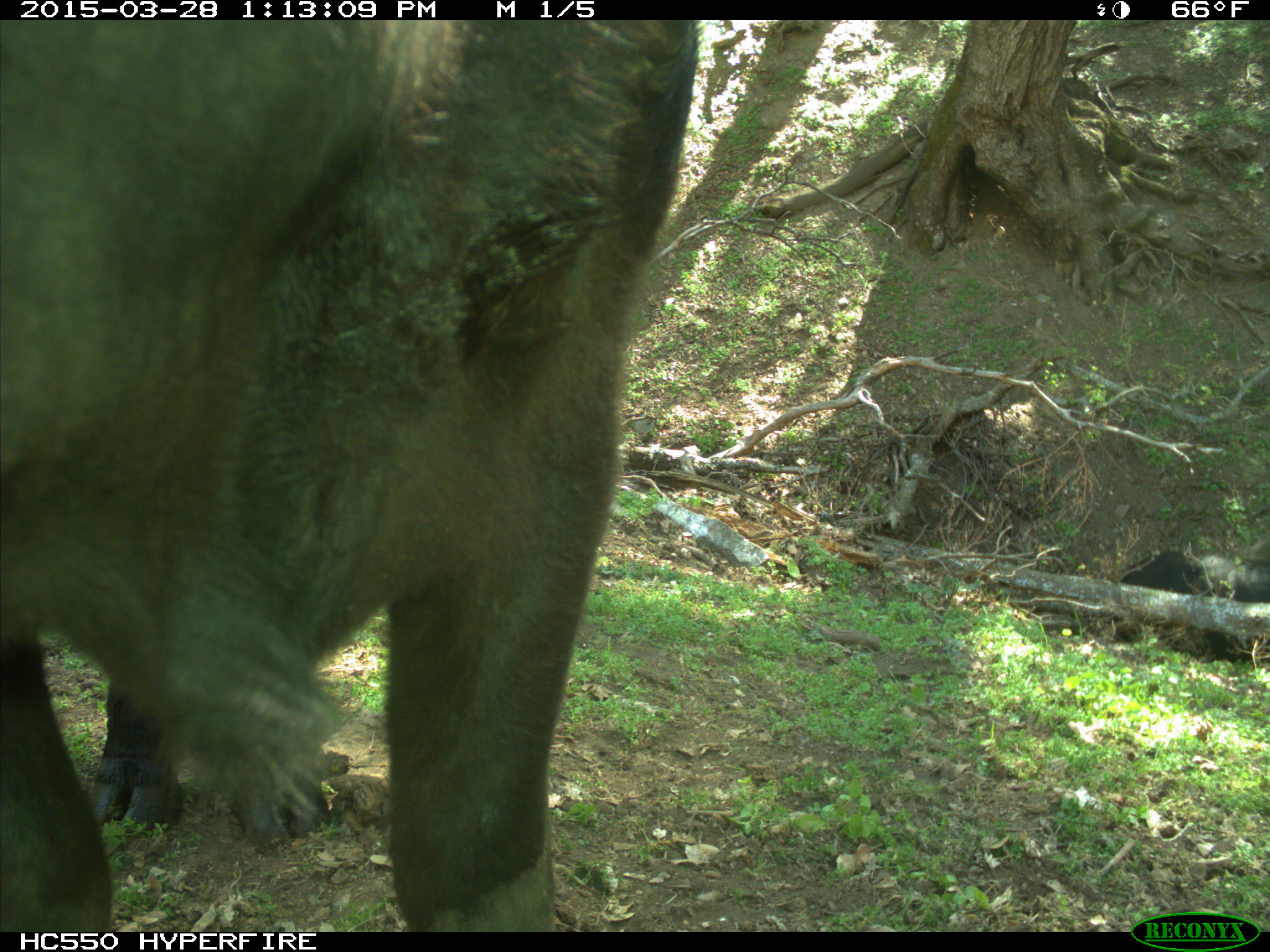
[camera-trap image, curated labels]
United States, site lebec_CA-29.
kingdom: Animalia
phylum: Chordata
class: Mammalia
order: Artiodactyla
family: Bovidae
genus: Bos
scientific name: Bos taurus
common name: domestic cow